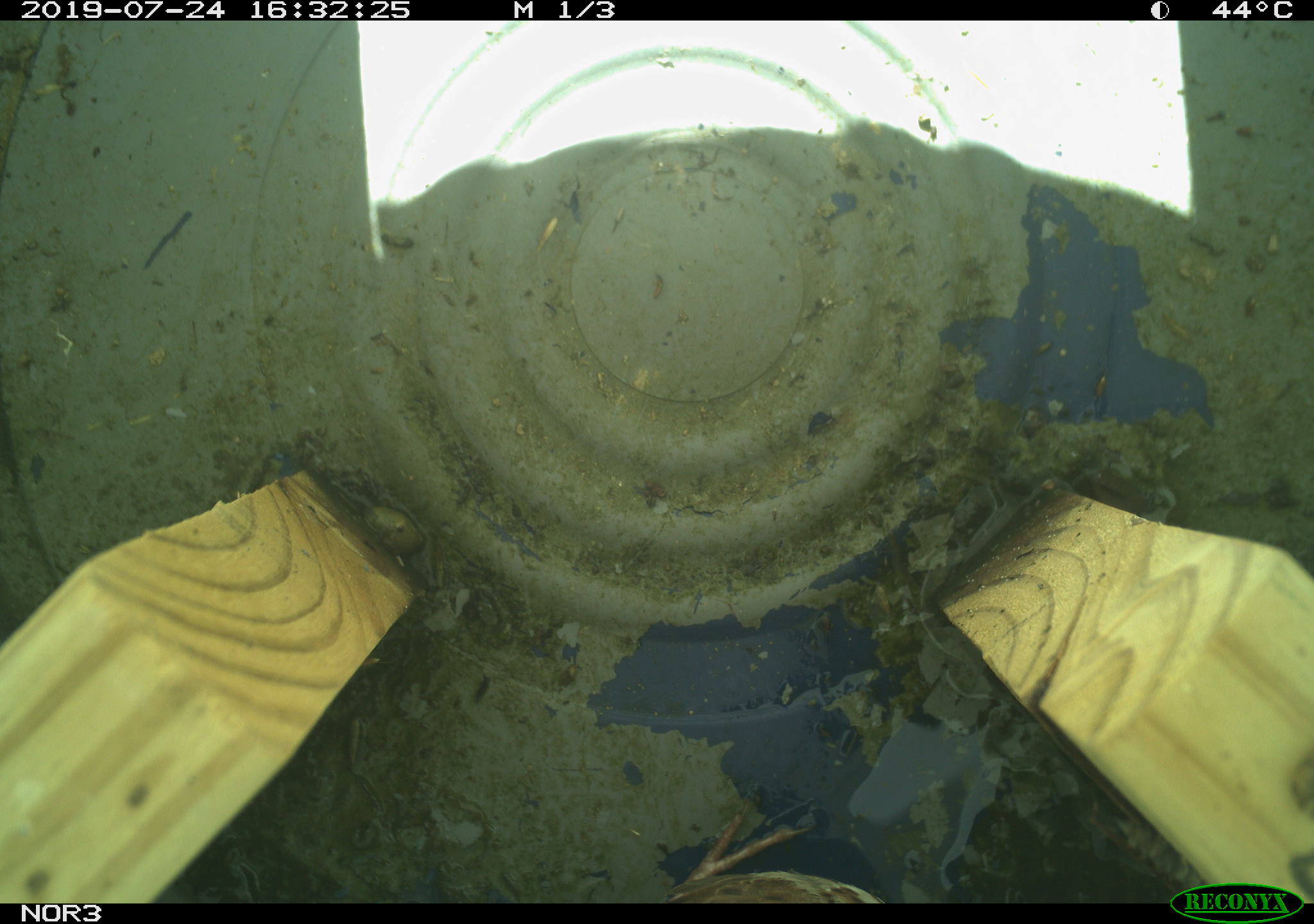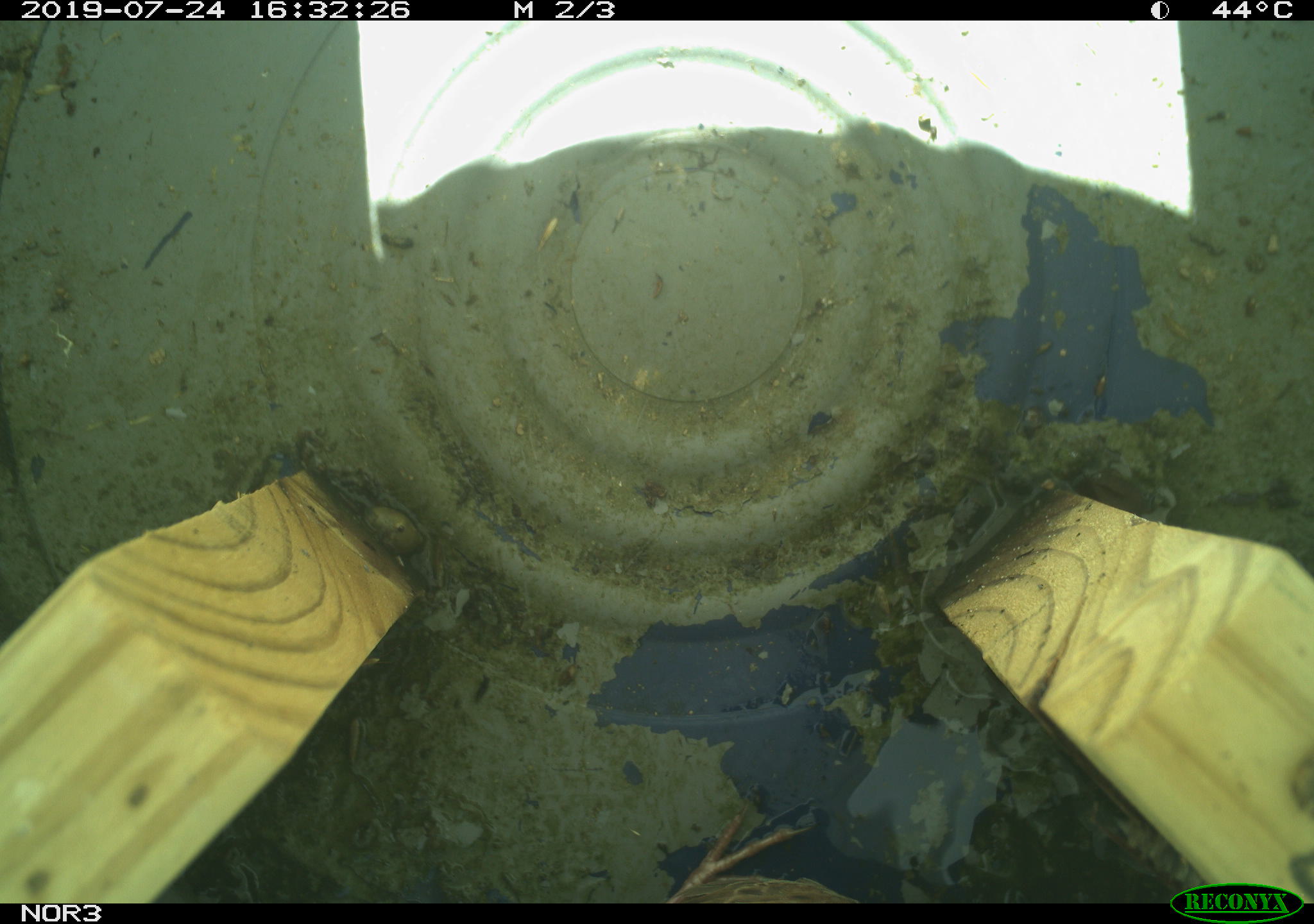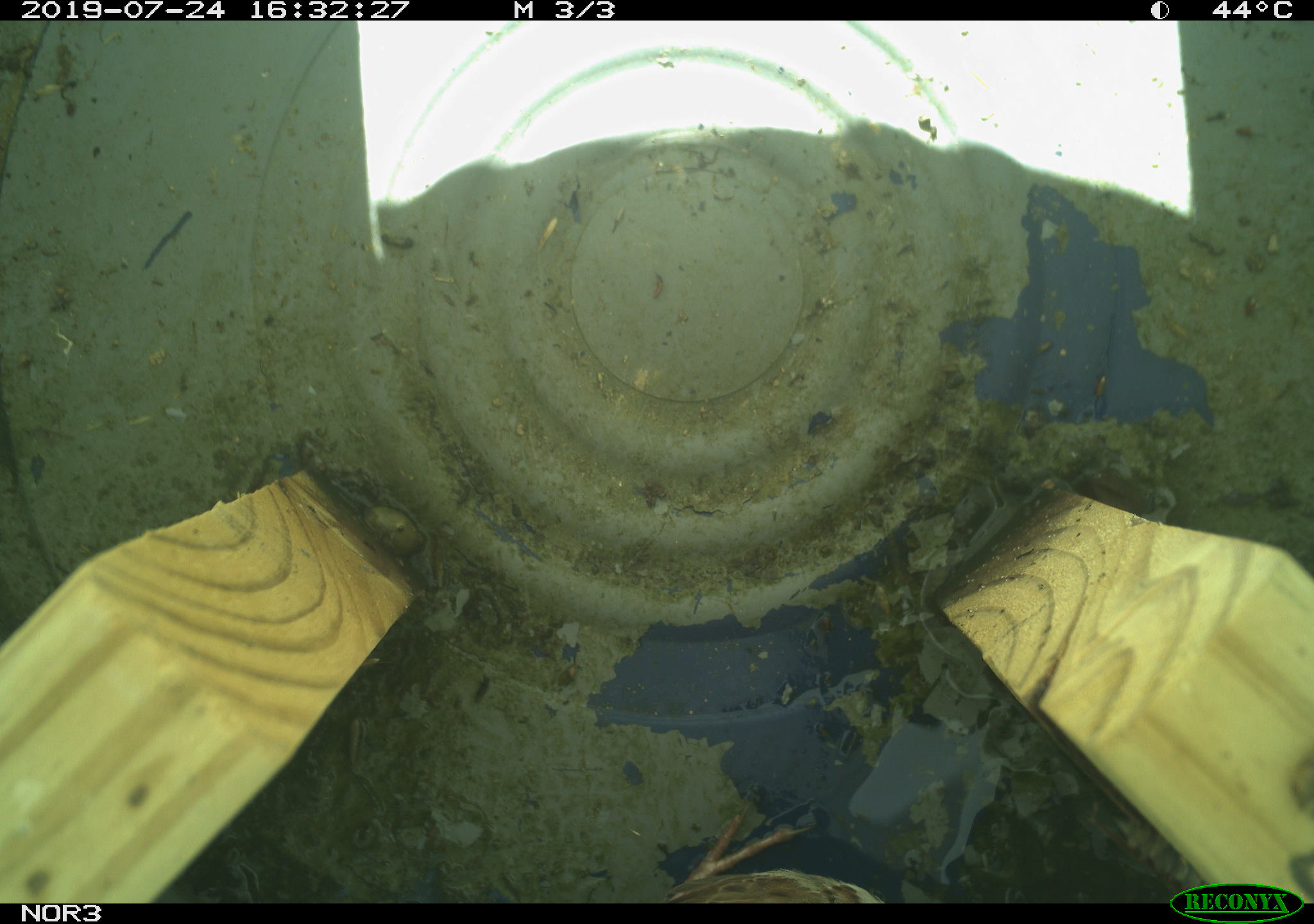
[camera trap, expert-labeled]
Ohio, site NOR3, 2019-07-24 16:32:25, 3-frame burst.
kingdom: Animalia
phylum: Chordata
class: Aves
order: Passeriformes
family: Passerellidae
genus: Melospiza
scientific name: Melospiza melodia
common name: song sparrow